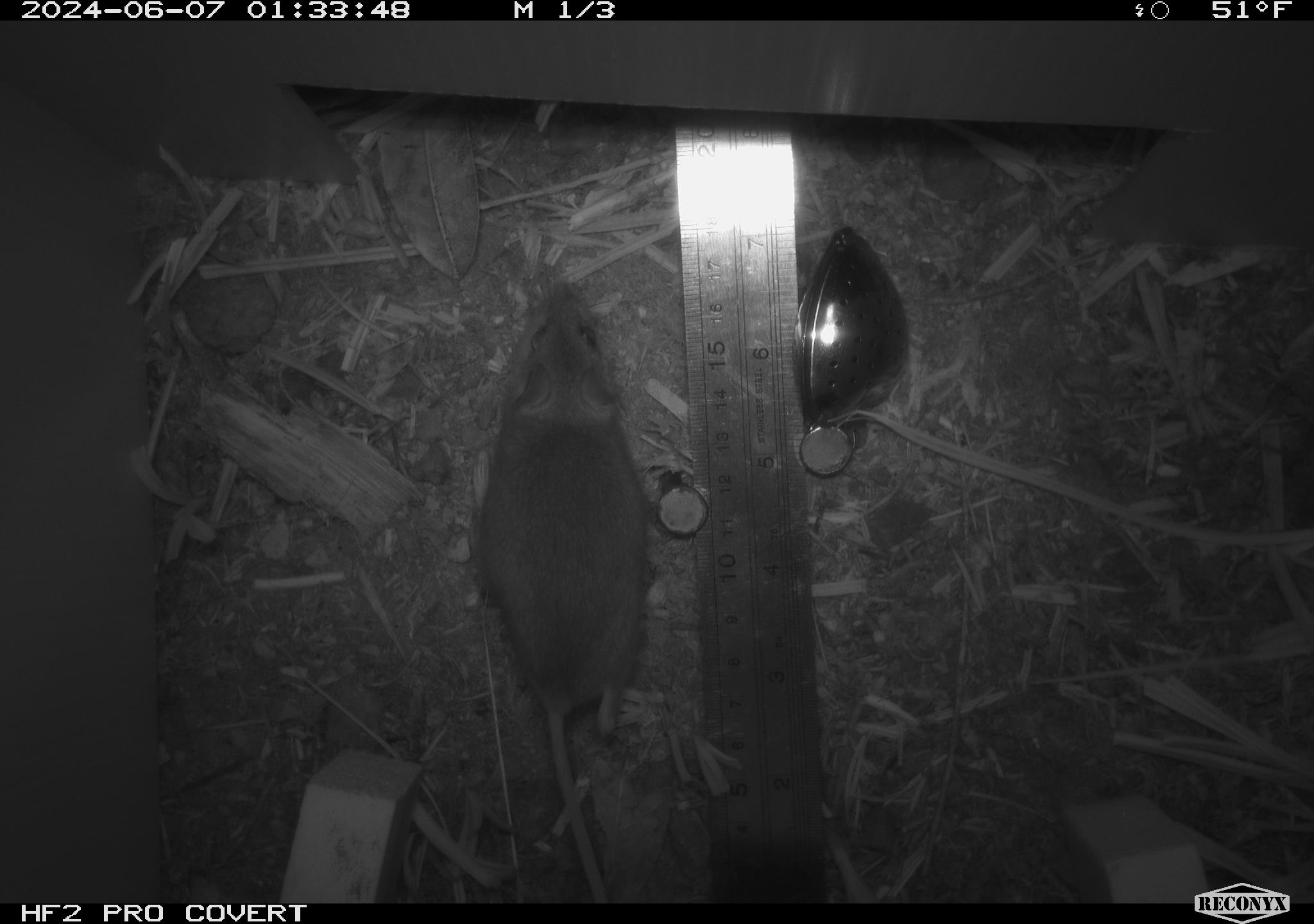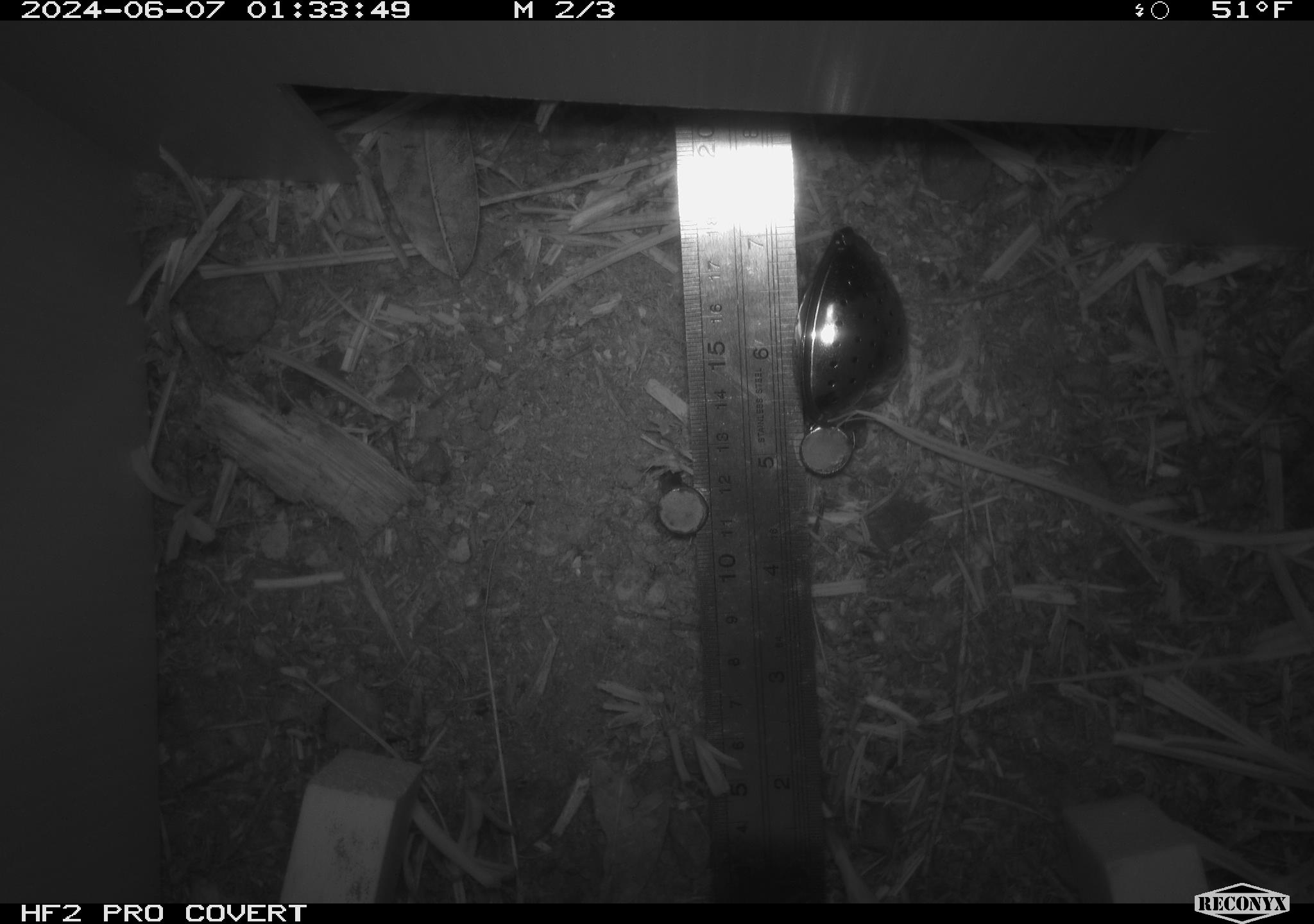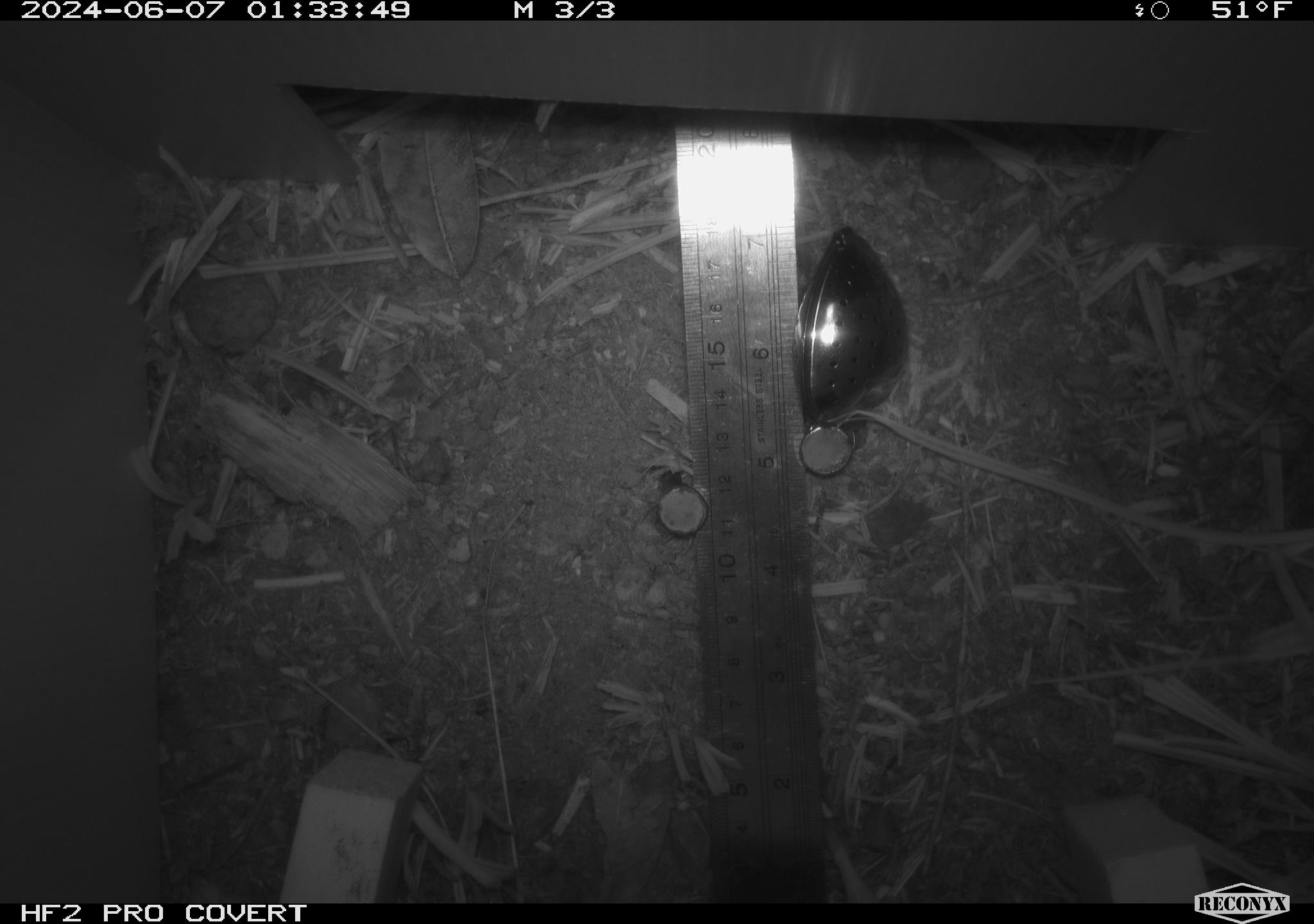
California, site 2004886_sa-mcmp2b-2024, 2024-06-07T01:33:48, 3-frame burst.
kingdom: Animalia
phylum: Chordata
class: Mammalia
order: Rodentia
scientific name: Rodentia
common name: mouse species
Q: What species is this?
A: Mouse species (Rodentia).